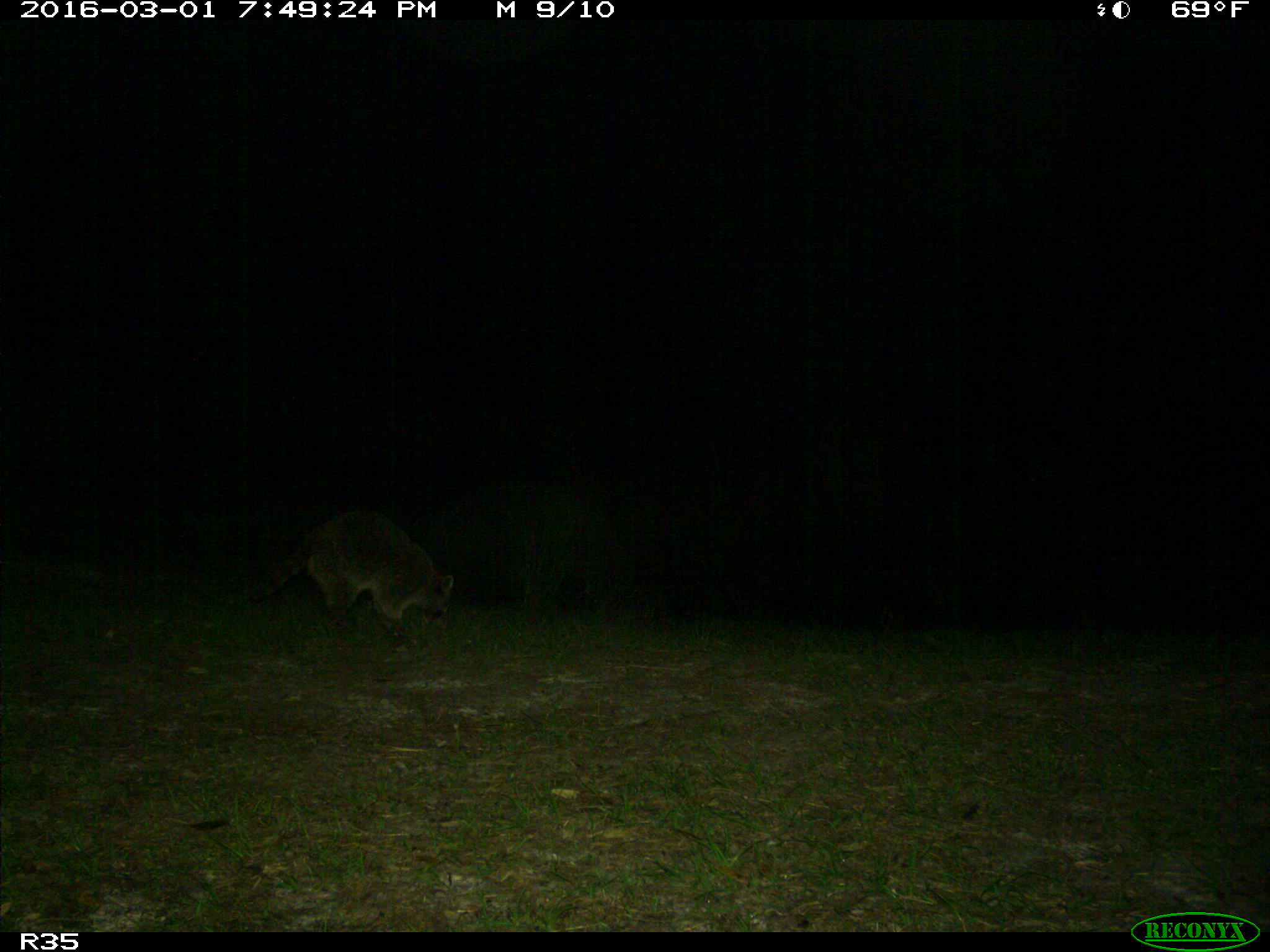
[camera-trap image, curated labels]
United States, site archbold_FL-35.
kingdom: Animalia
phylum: Chordata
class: Mammalia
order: Carnivora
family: Procyonidae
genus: Procyon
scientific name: Procyon lotor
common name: common raccoon